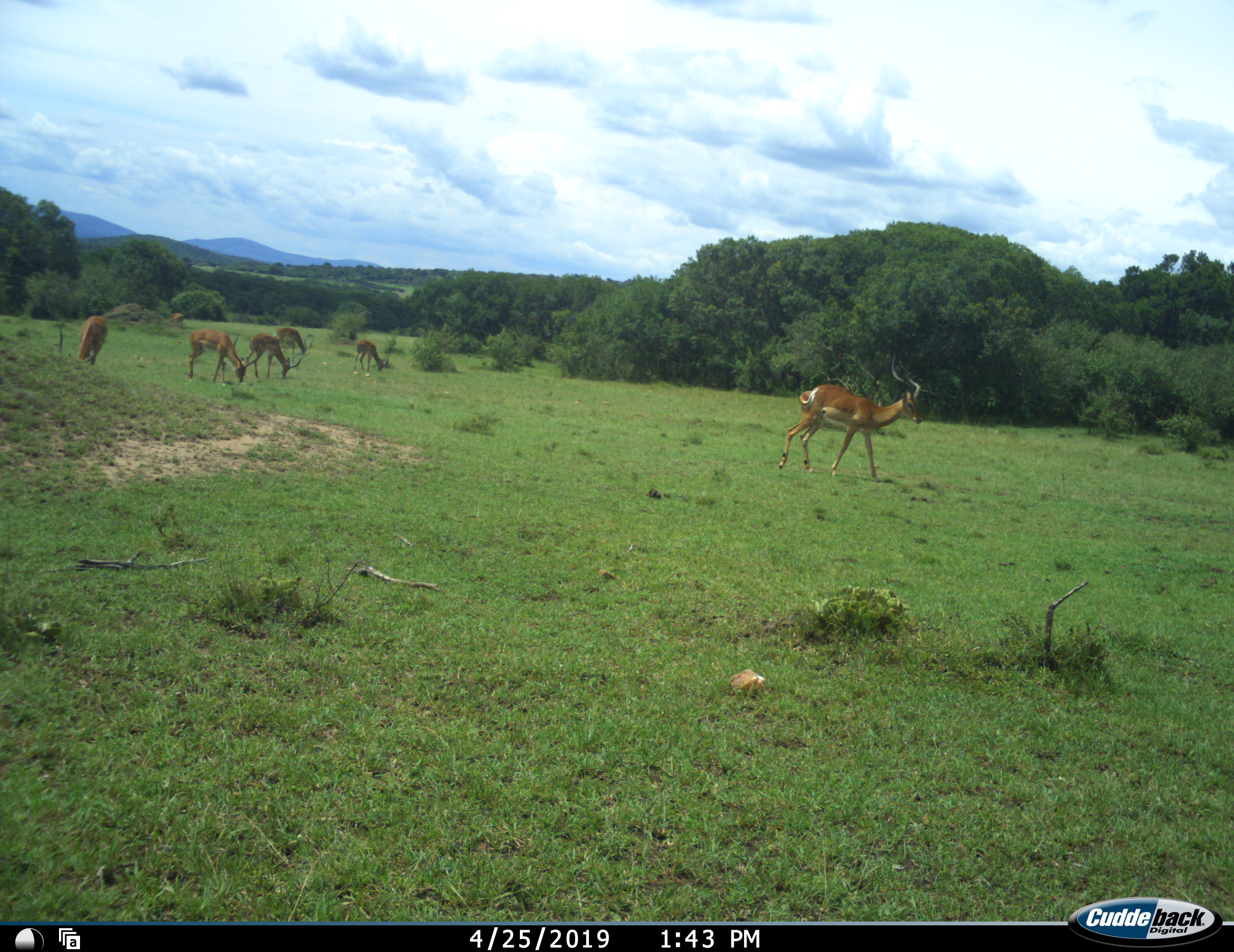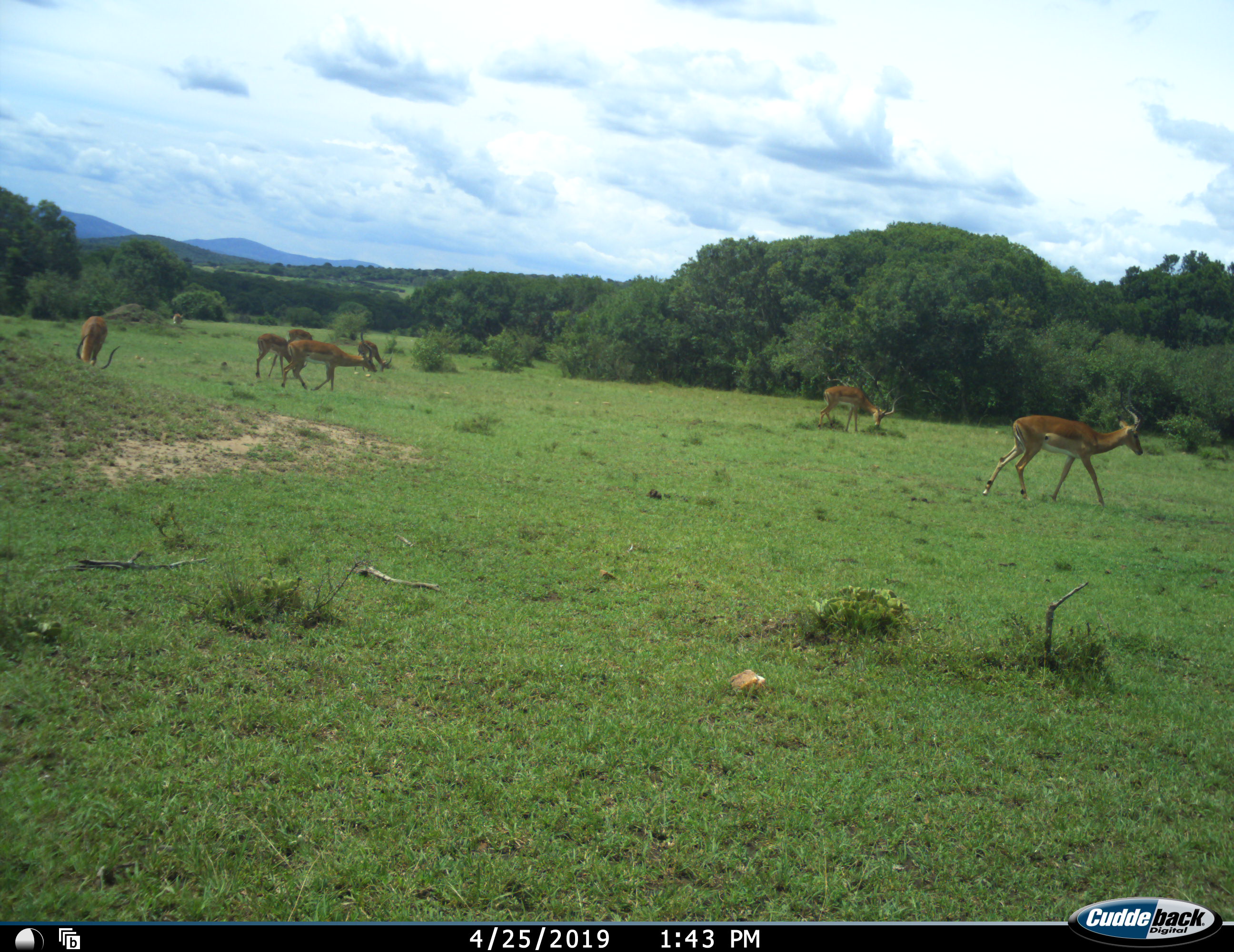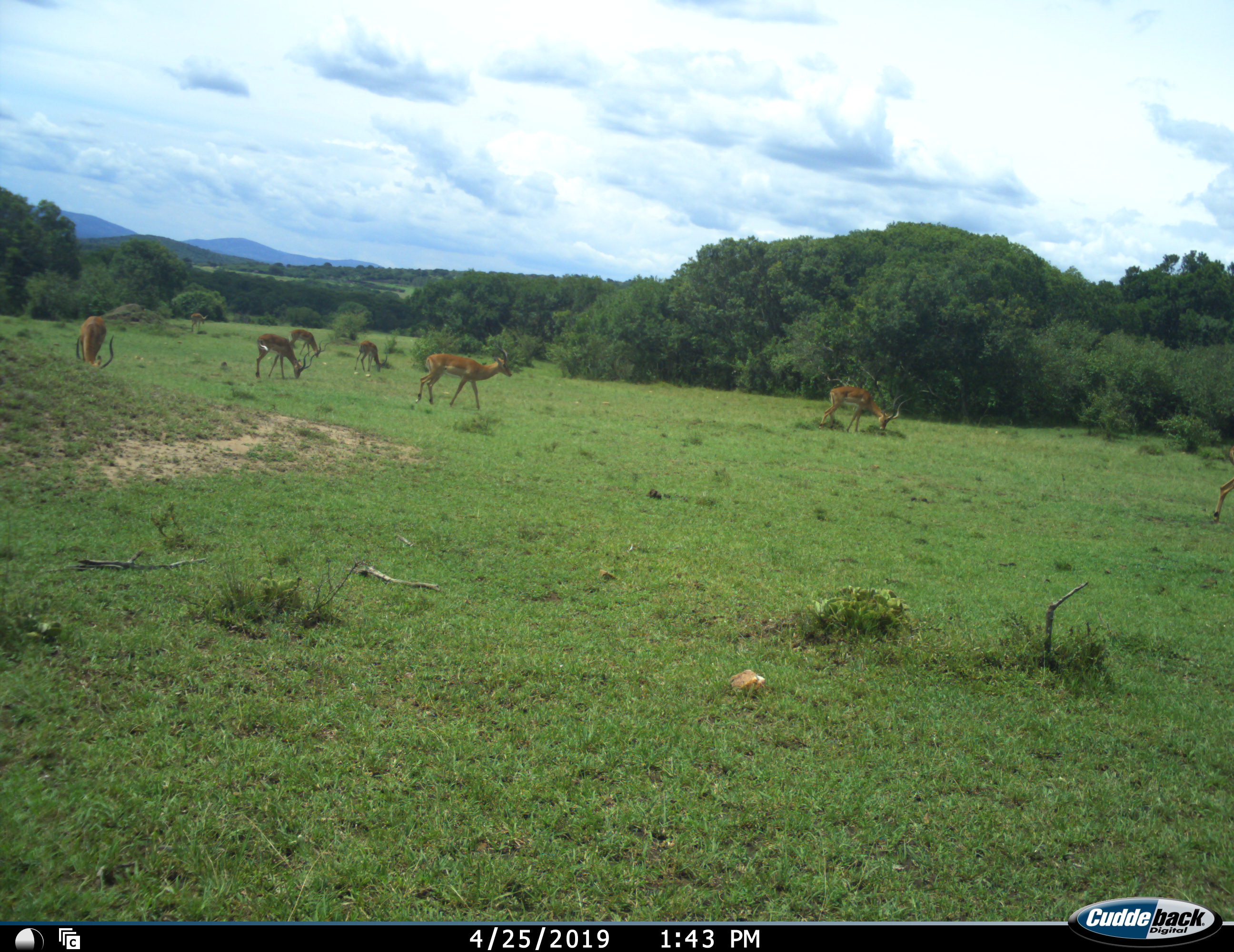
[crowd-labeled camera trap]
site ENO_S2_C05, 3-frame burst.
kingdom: Animalia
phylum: Chordata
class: Mammalia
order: Artiodactyla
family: Bovidae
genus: Aepyceros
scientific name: Aepyceros melampus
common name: impala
Impala (Aepyceros melampus), count 8. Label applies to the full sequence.